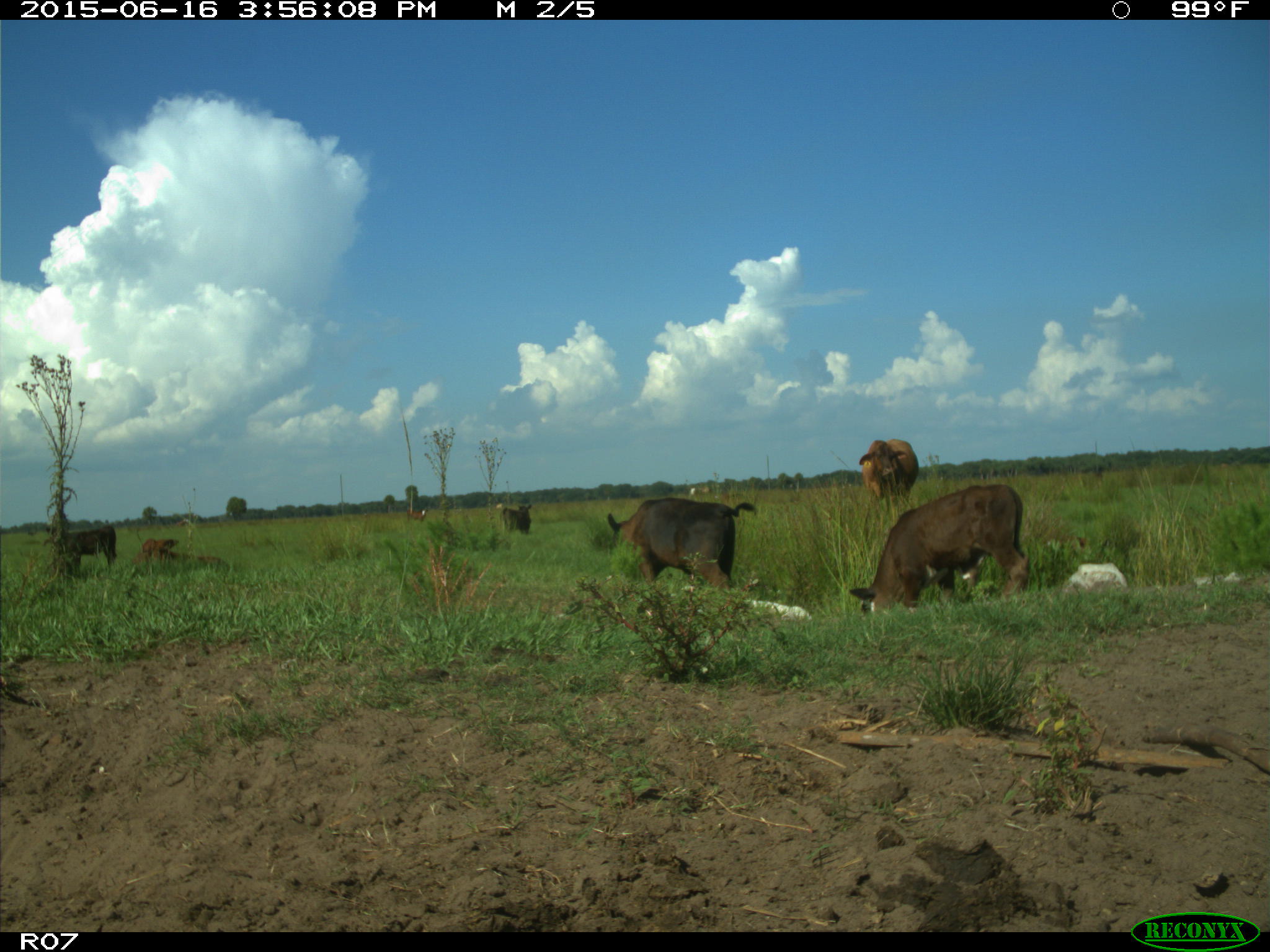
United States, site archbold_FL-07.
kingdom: Animalia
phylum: Chordata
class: Mammalia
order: Artiodactyla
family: Bovidae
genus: Bos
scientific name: Bos taurus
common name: domestic cow